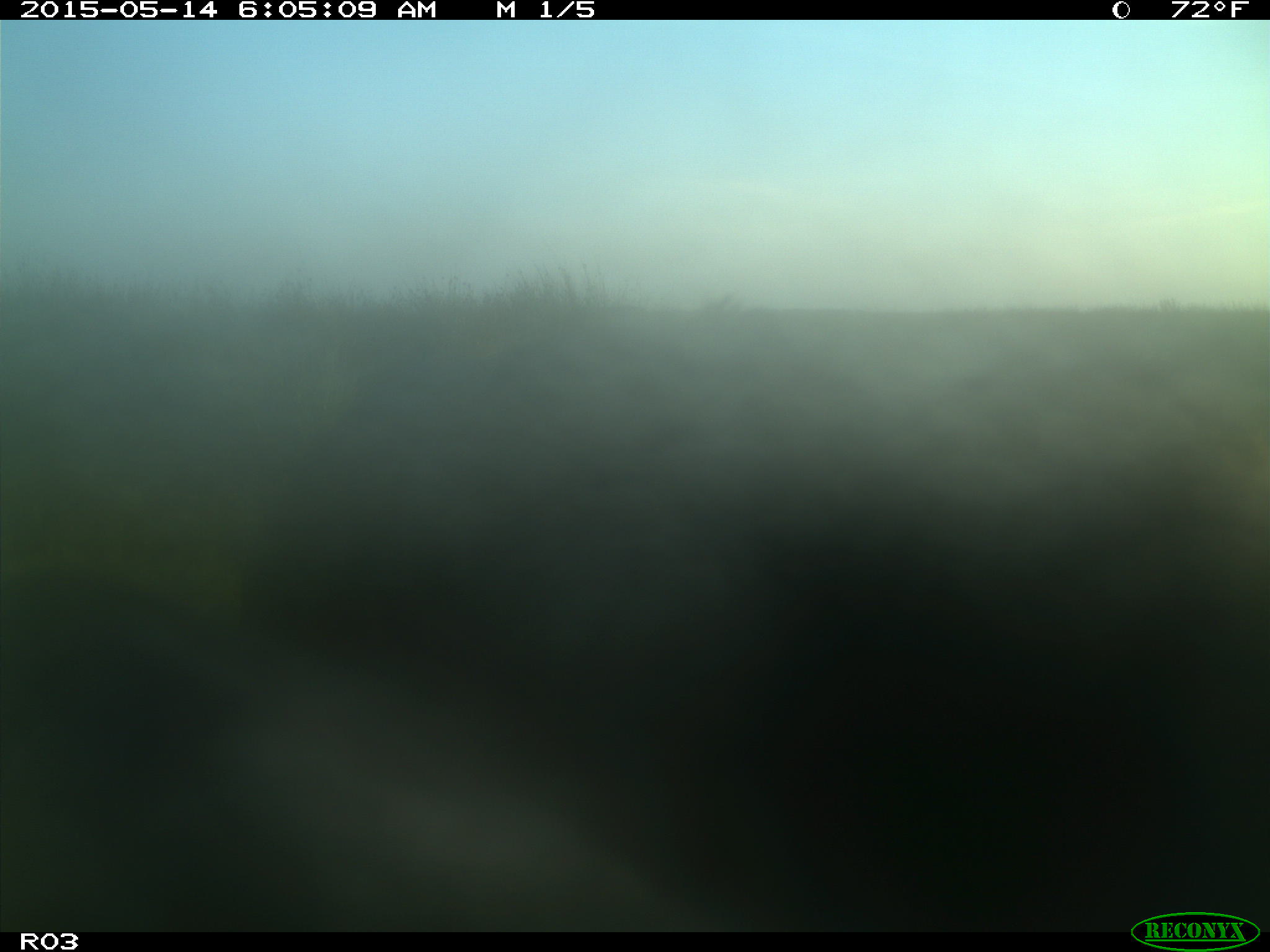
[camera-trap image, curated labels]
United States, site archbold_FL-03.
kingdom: Animalia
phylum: Chordata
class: Mammalia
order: Artiodactyla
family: Bovidae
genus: Bos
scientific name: Bos taurus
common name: domestic cow